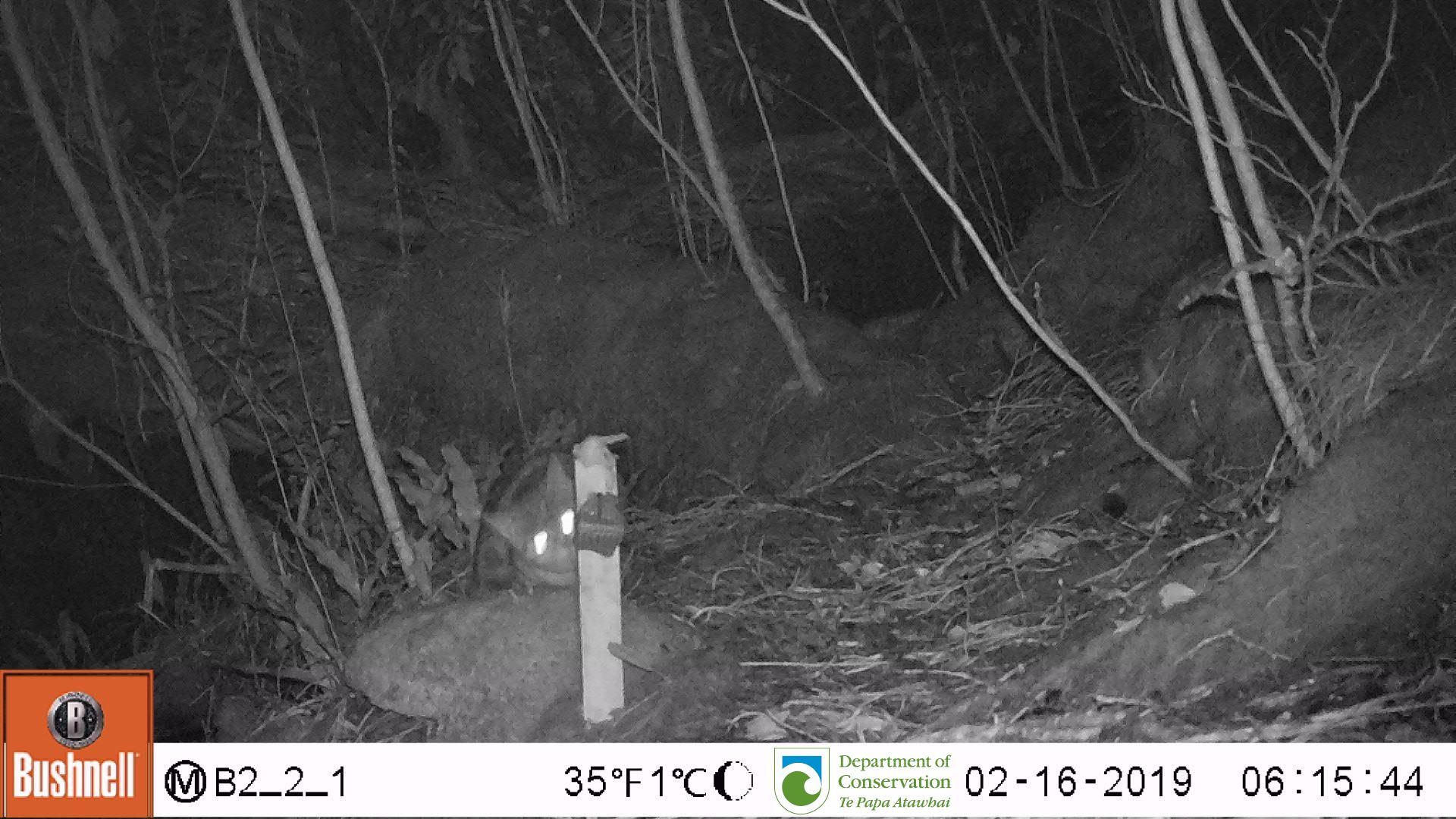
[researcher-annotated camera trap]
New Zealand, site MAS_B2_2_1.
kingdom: Animalia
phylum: Chordata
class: Mammalia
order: Carnivora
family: Felidae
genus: Felis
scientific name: Felis catus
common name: domestic cat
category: cat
Cat (domestic cat) (Felis catus).